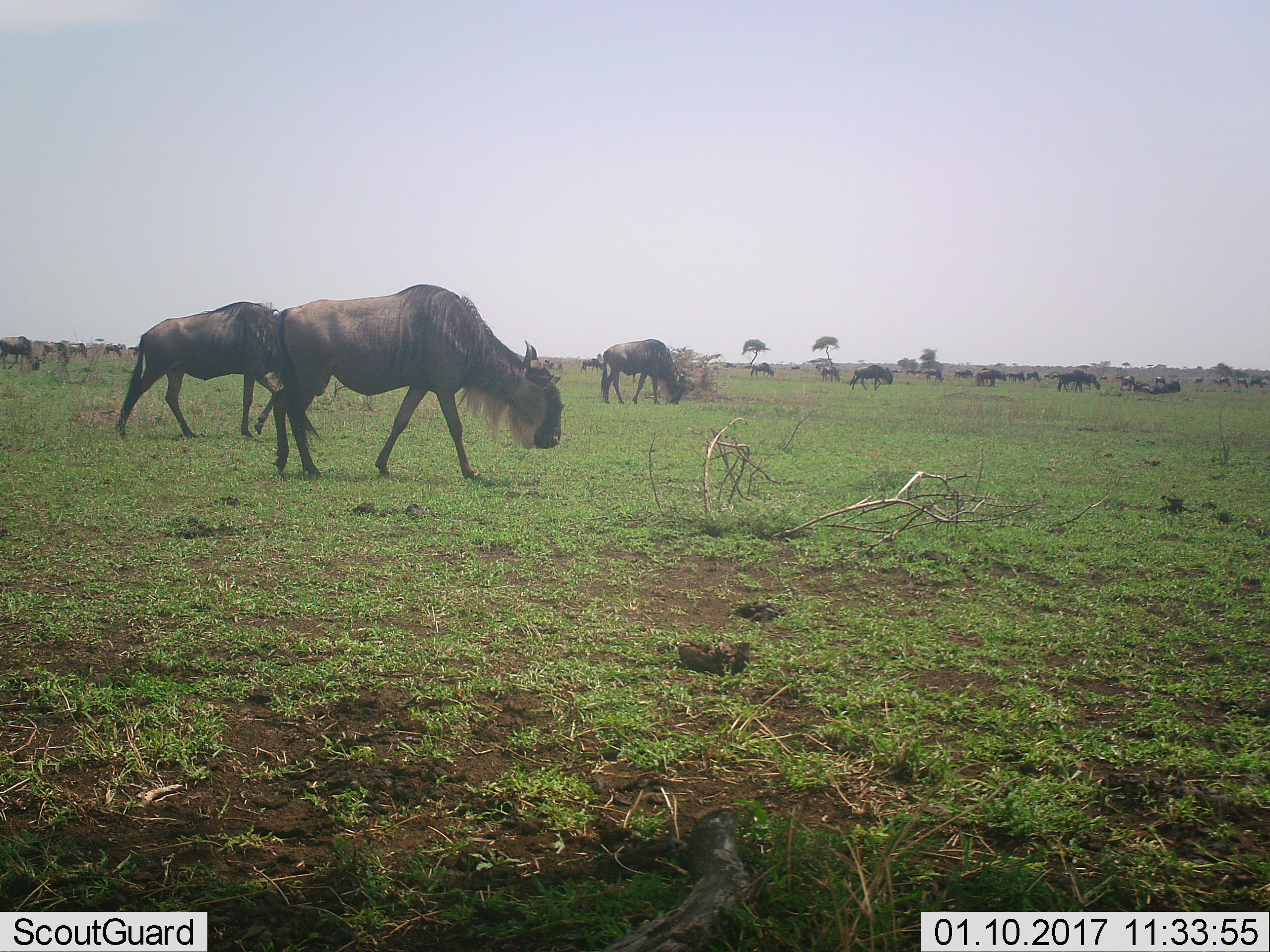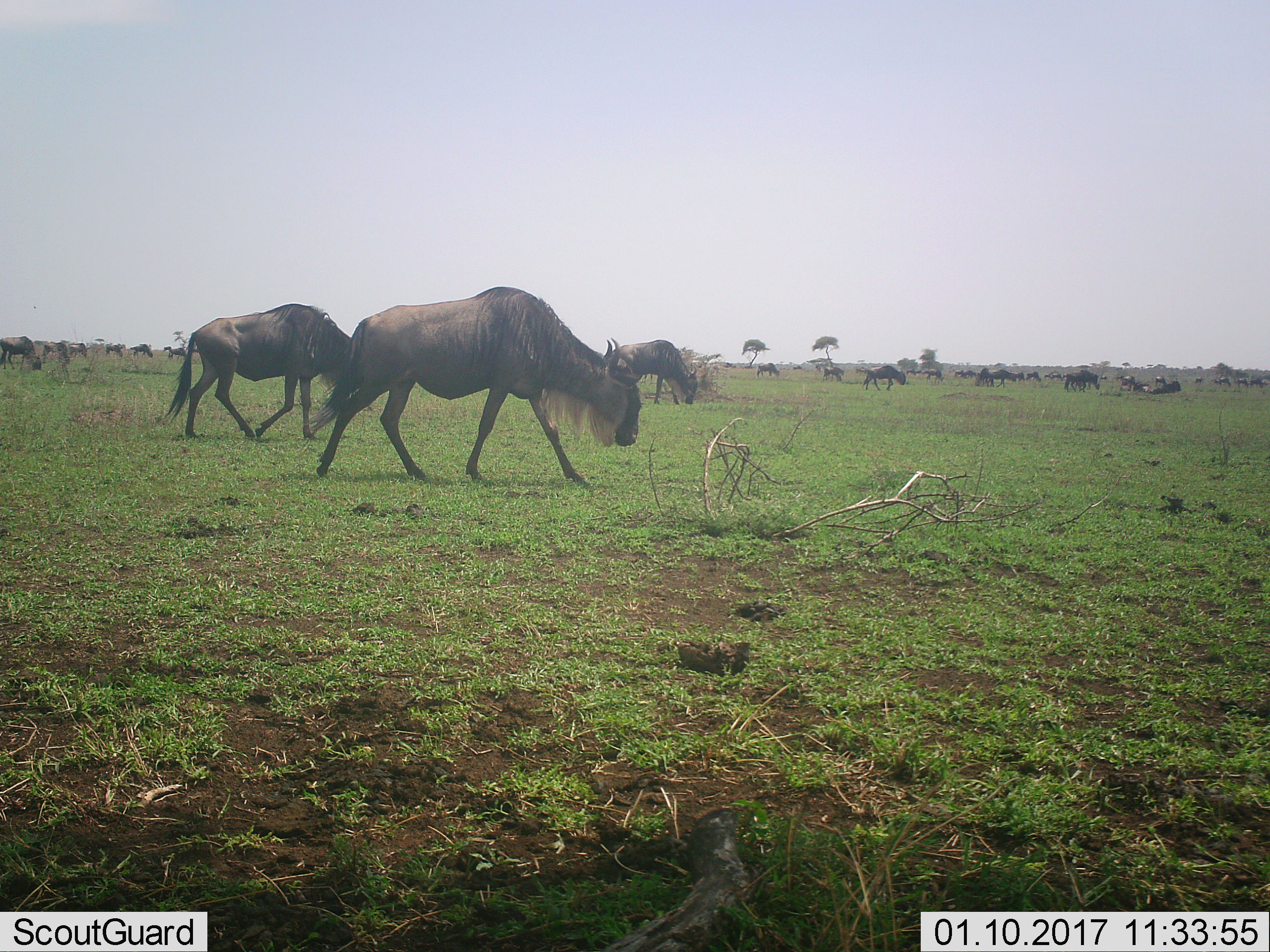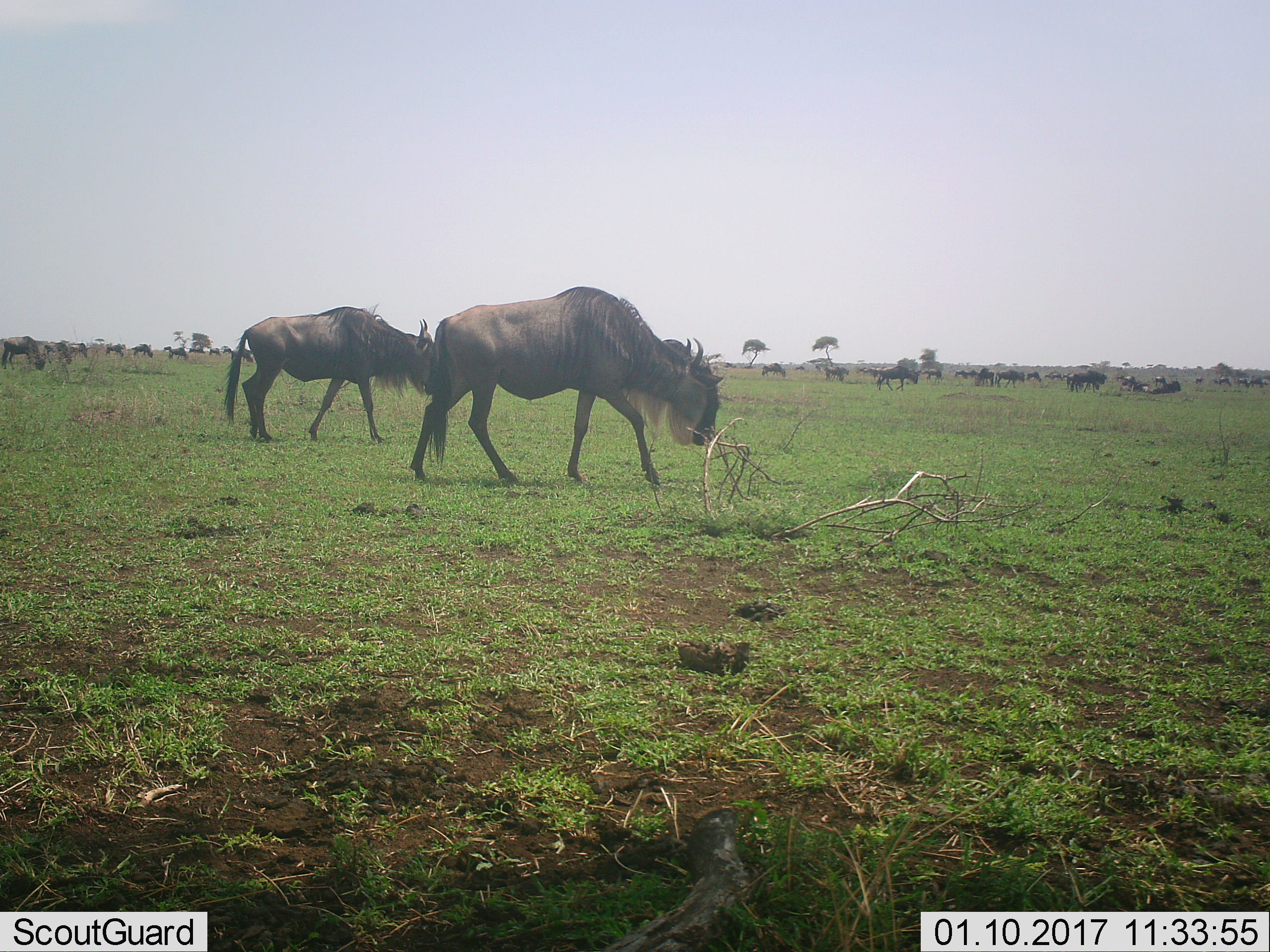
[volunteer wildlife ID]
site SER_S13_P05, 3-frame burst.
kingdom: Animalia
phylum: Chordata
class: Mammalia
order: Artiodactyla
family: Bovidae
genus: Connochaetes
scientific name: Connochaetes taurinus taurinus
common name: blue wildebeest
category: wildebeestblue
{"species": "wildebeestblue (blue wildebeest) (Connochaetes taurinus taurinus)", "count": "11-50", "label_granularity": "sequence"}